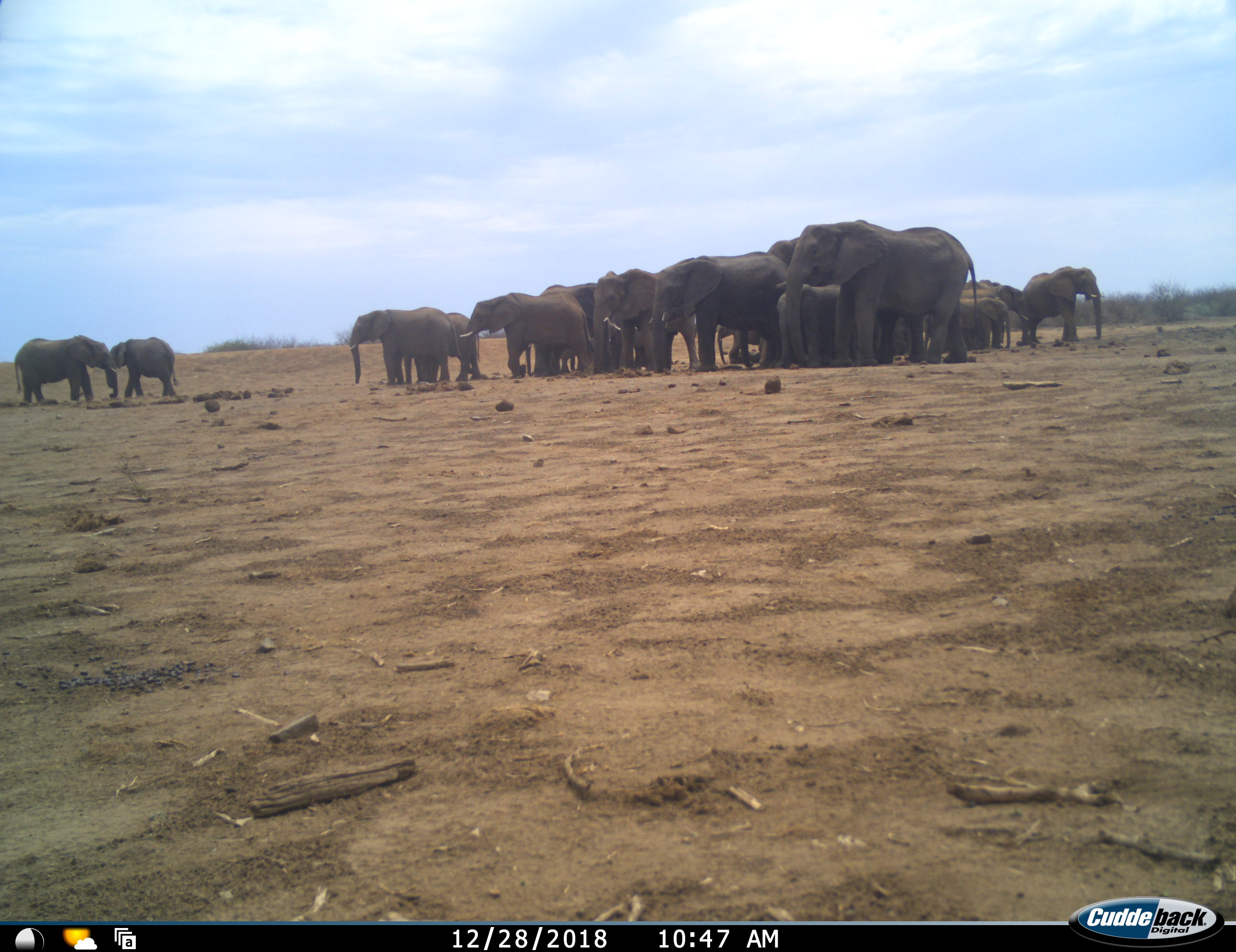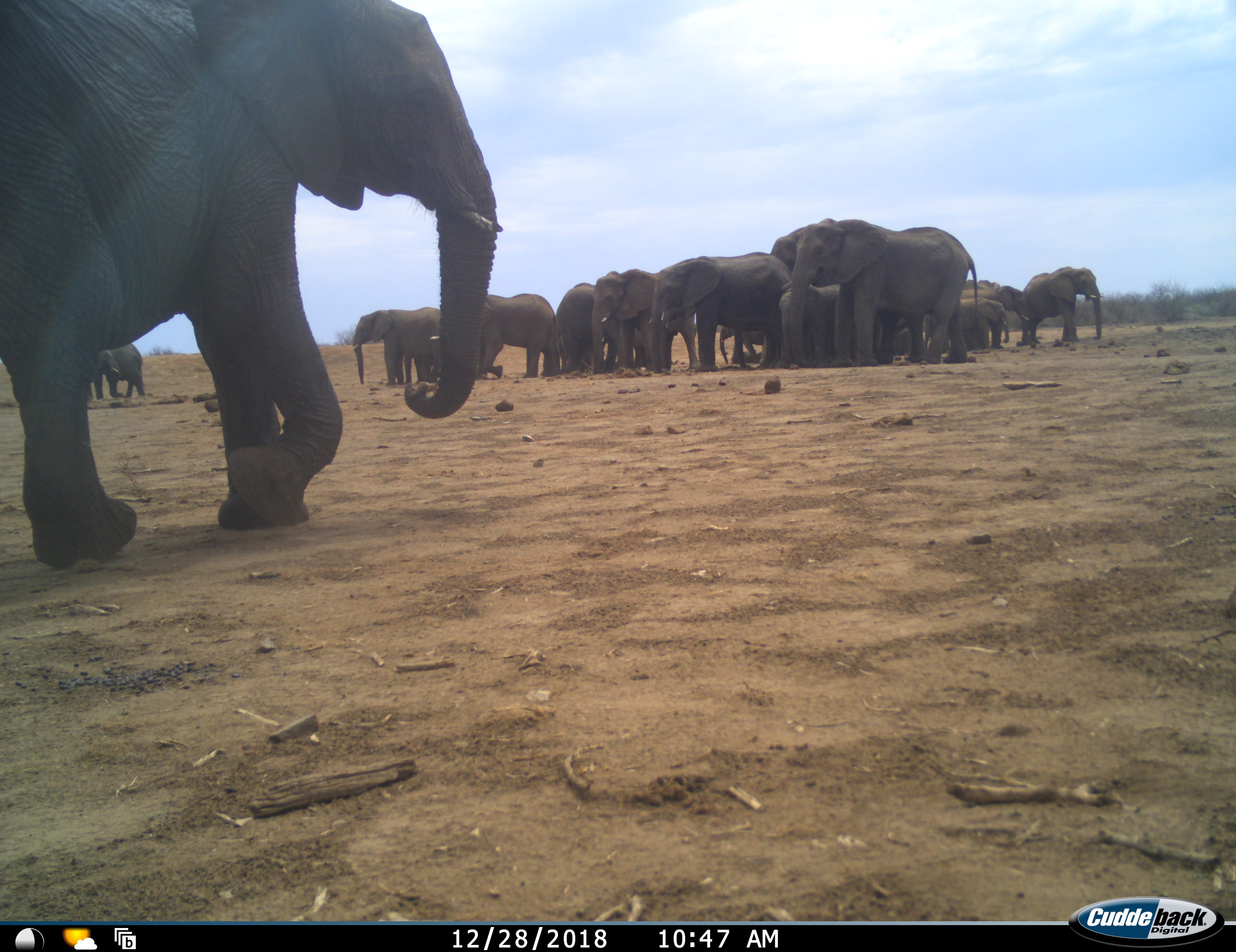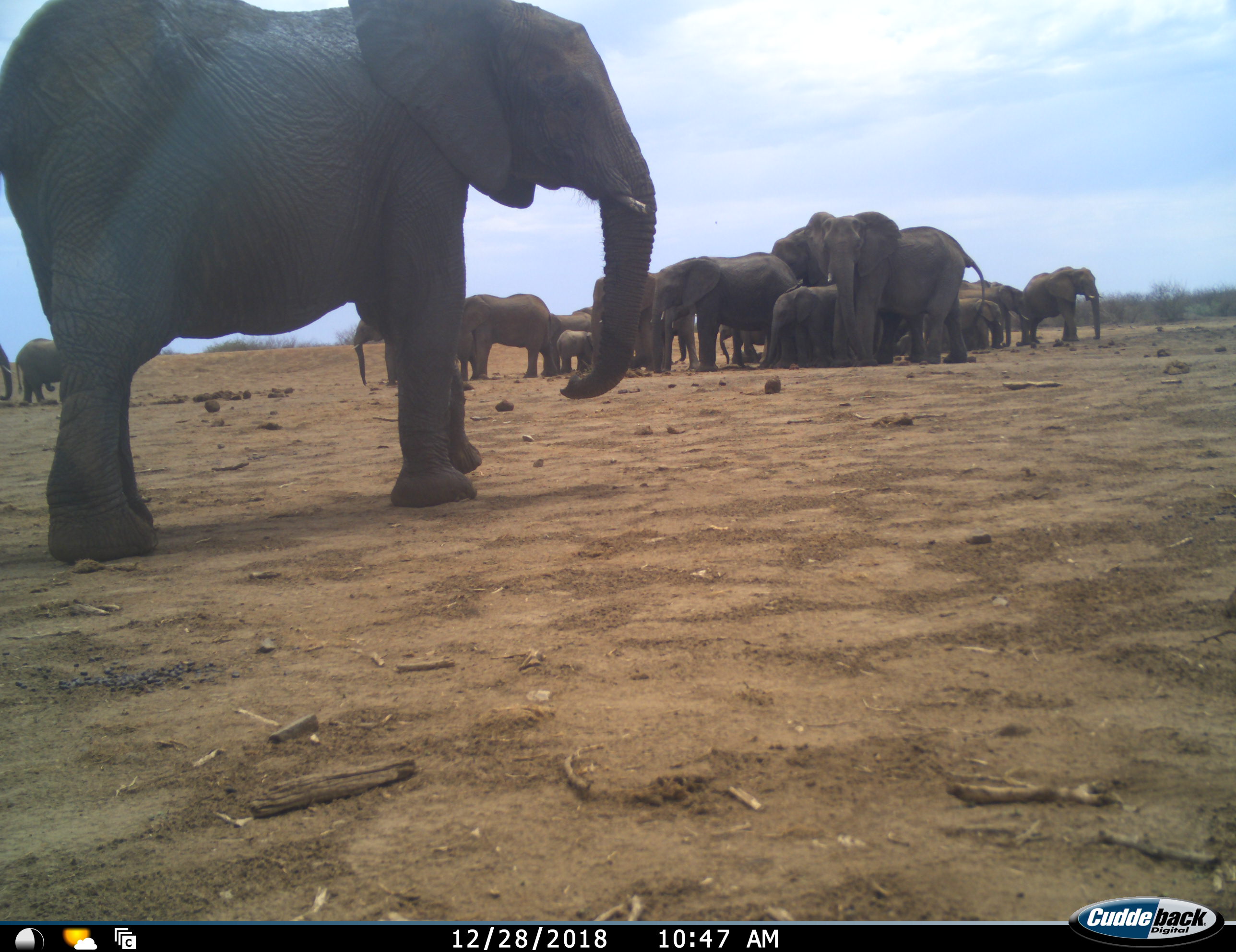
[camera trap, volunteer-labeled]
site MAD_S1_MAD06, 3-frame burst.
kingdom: Animalia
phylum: Chordata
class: Mammalia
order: Proboscidea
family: Elephantidae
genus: Loxodonta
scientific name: Loxodonta africana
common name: african bush elephant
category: elephant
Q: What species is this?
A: Elephant (african bush elephant) (Loxodonta africana).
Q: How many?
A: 11-50.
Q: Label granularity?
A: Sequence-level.